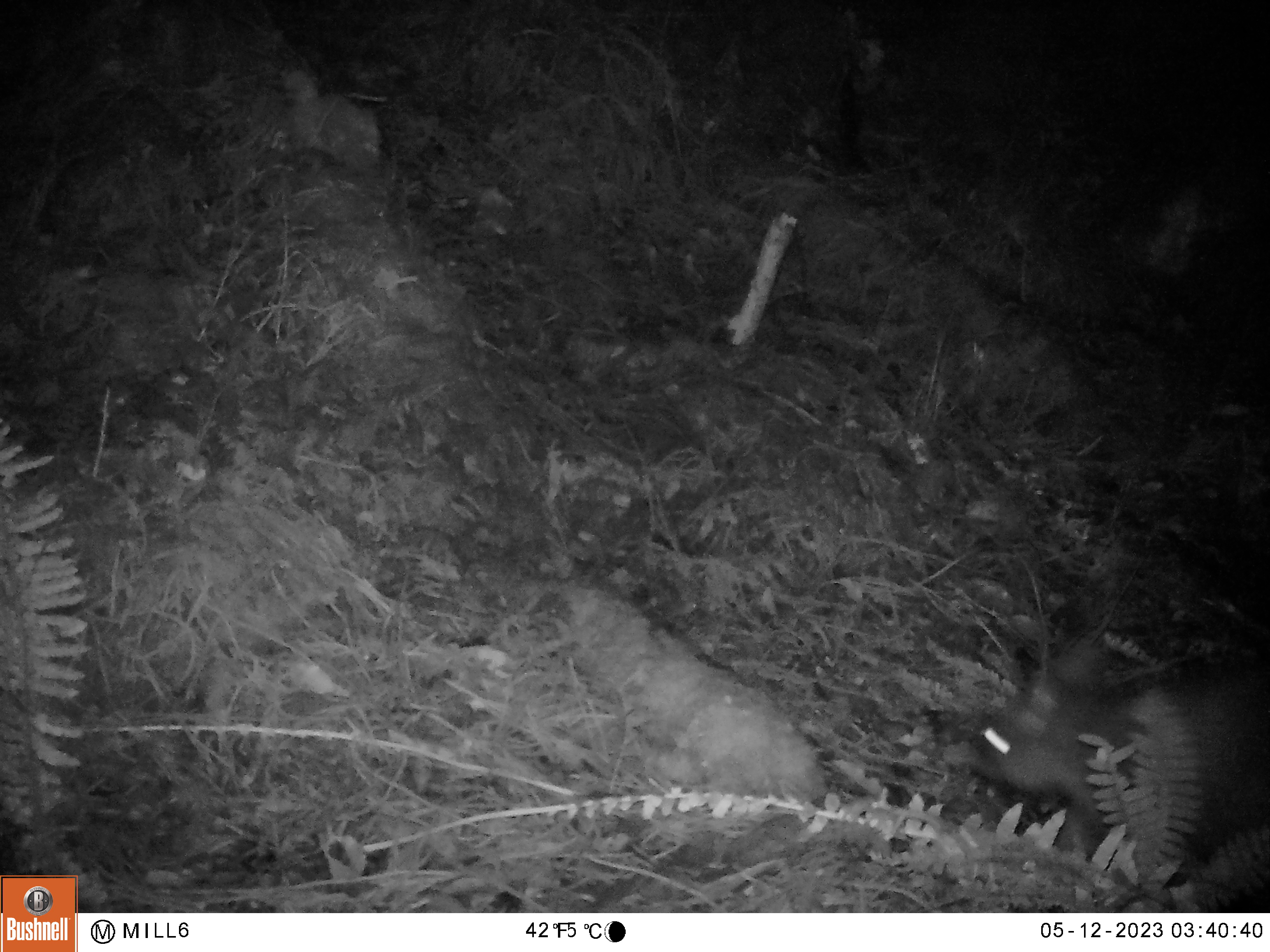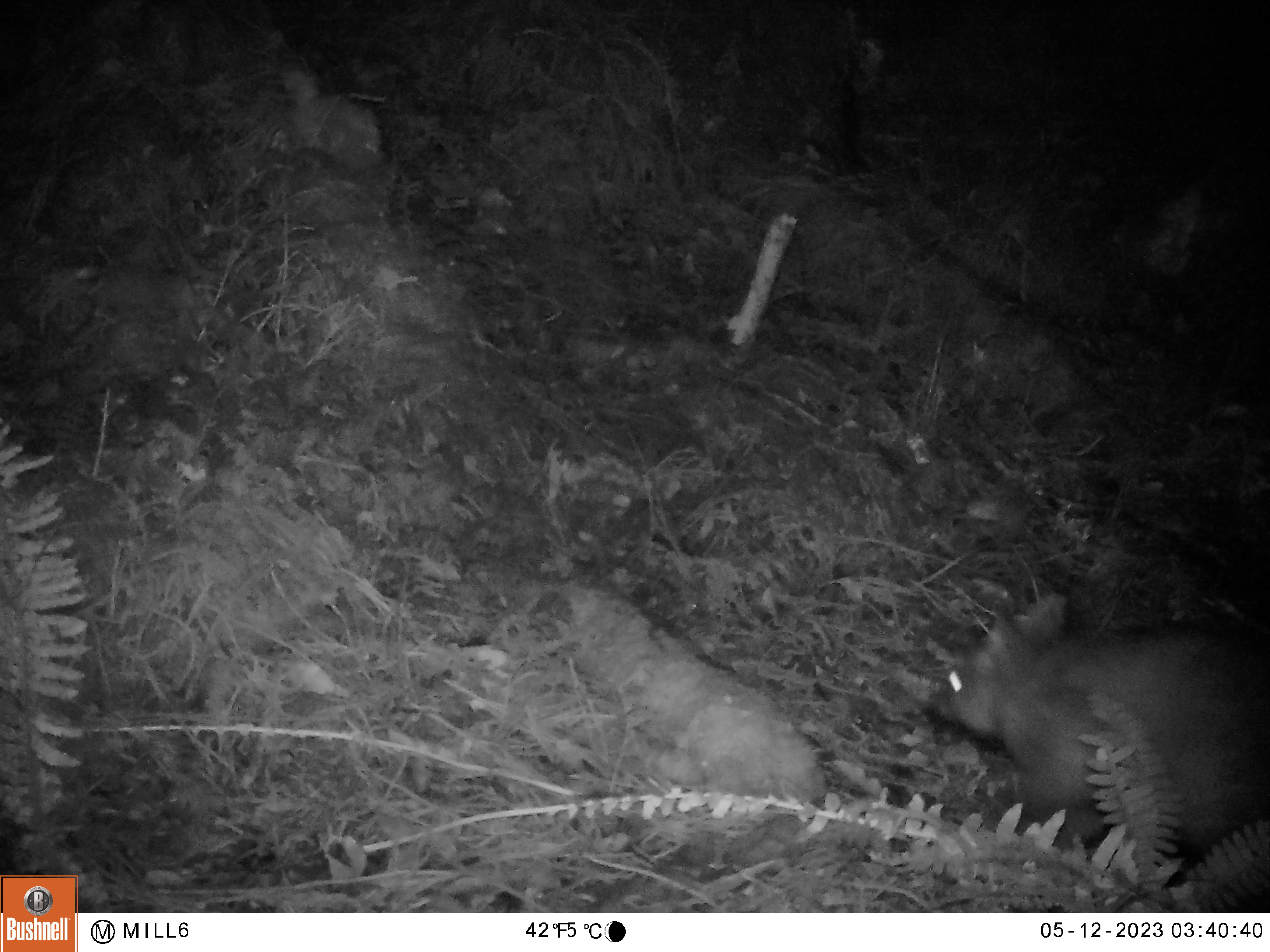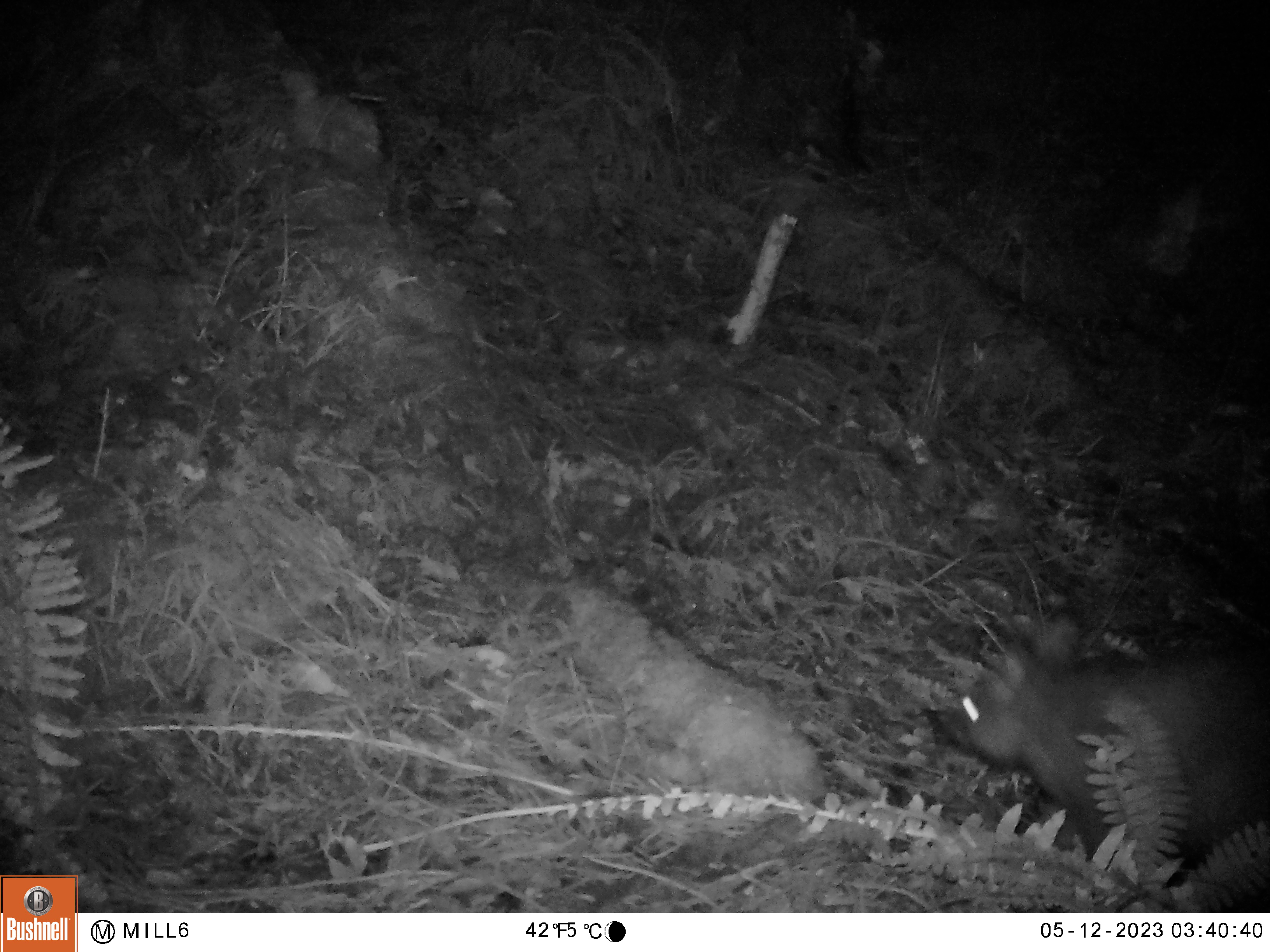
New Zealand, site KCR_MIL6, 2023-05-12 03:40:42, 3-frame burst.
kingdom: Animalia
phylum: Chordata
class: Mammalia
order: Diprotodontia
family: Phalangeridae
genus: Trichosurus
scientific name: Trichosurus vulpecula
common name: common brushtail possum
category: possum